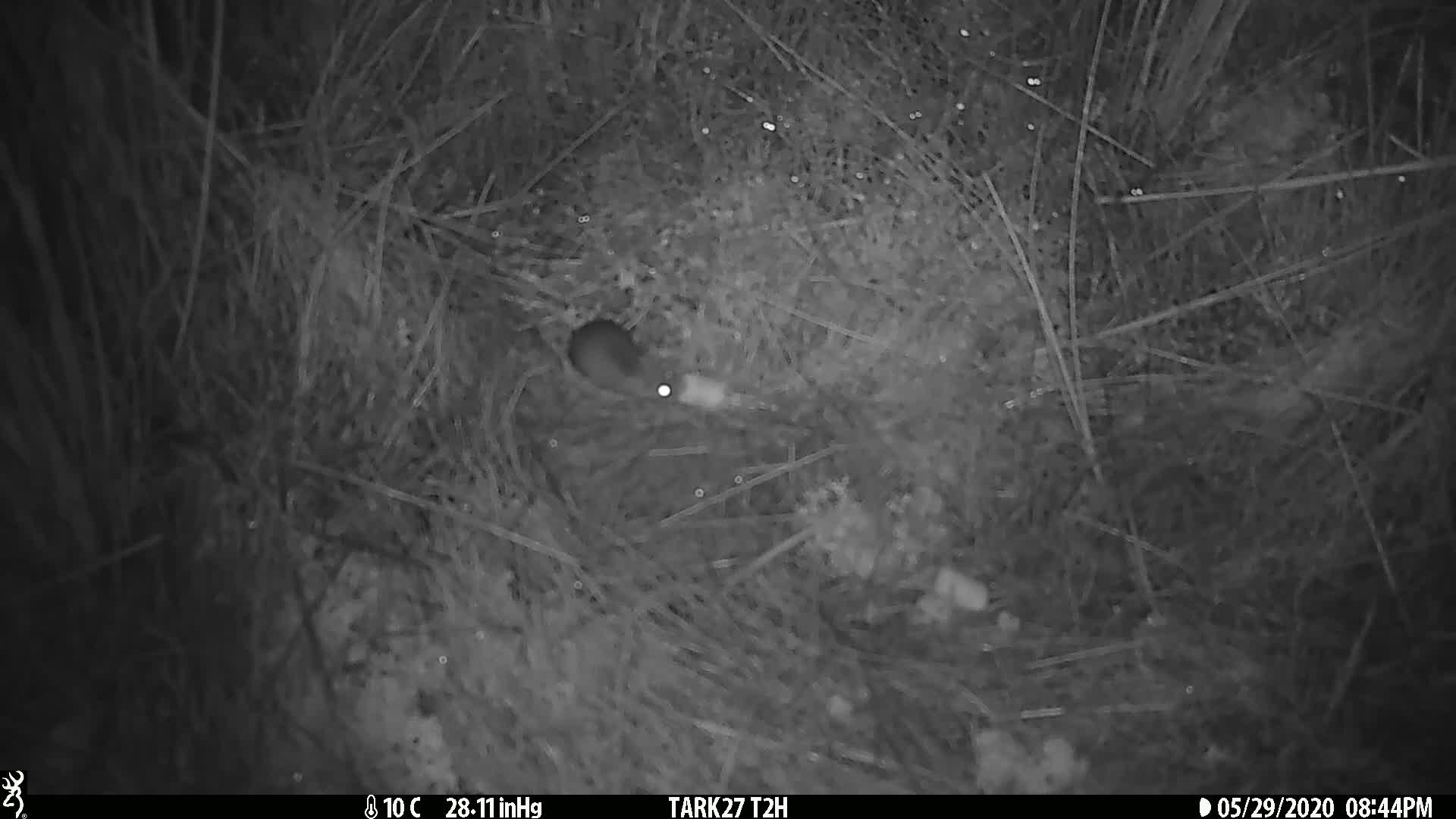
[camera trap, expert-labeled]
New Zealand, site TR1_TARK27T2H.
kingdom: Animalia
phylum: Chordata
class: Mammalia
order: Rodentia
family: Muridae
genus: Mus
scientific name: Mus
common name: mouse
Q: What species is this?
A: Mouse (Mus).